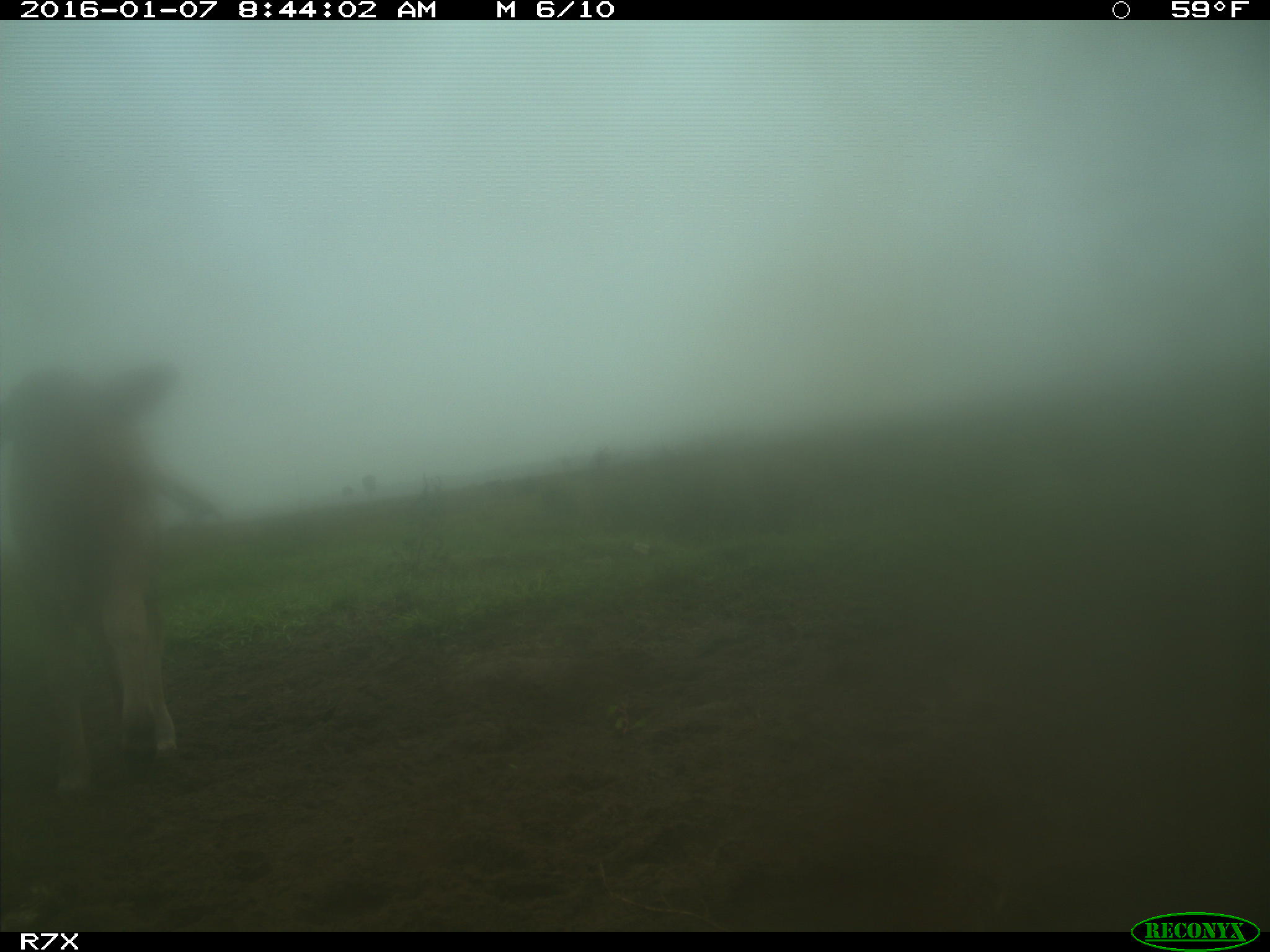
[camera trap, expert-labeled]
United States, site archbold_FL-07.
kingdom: Animalia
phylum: Chordata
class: Mammalia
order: Artiodactyla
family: Bovidae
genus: Bos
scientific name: Bos taurus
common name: domestic cow